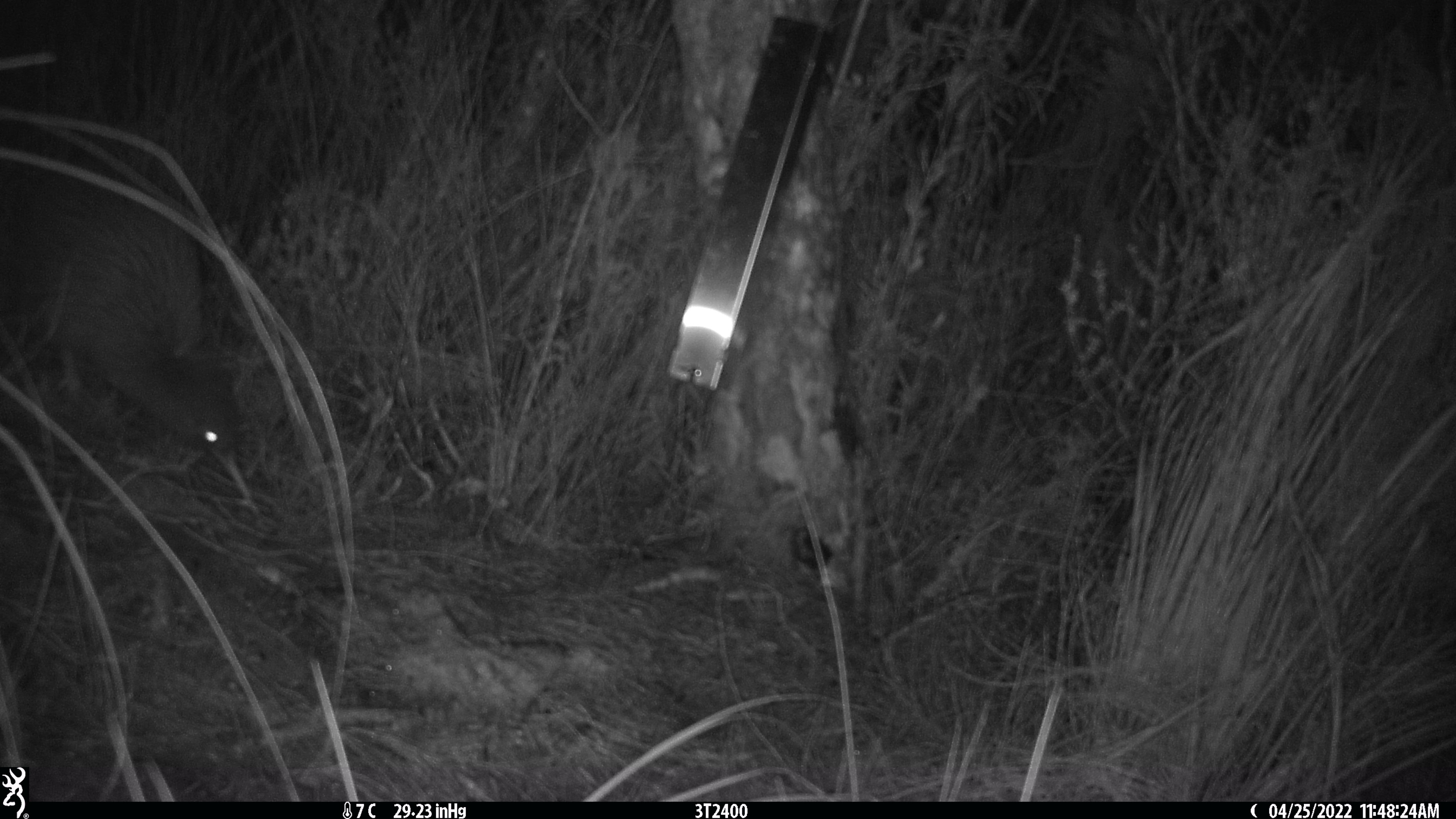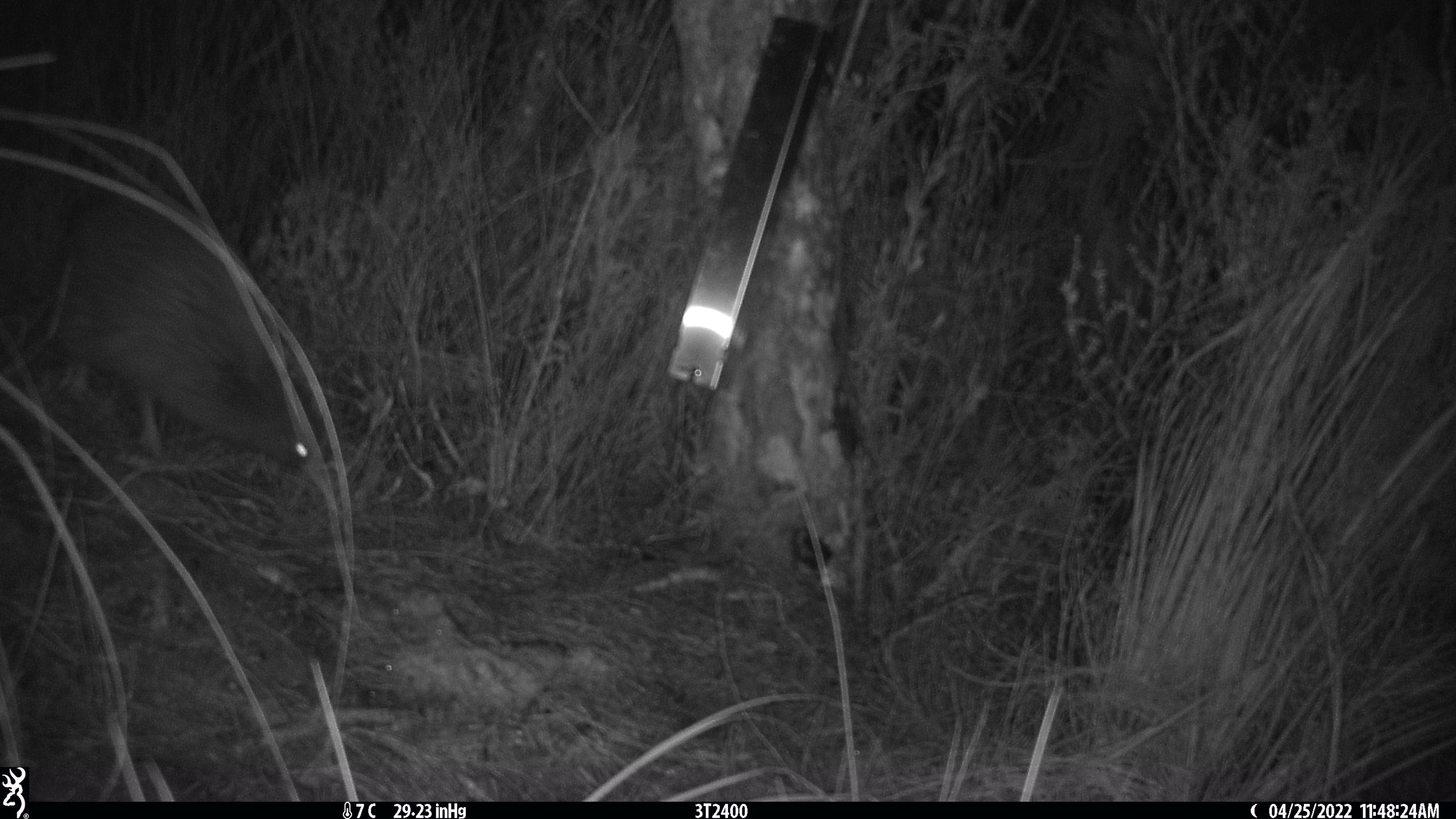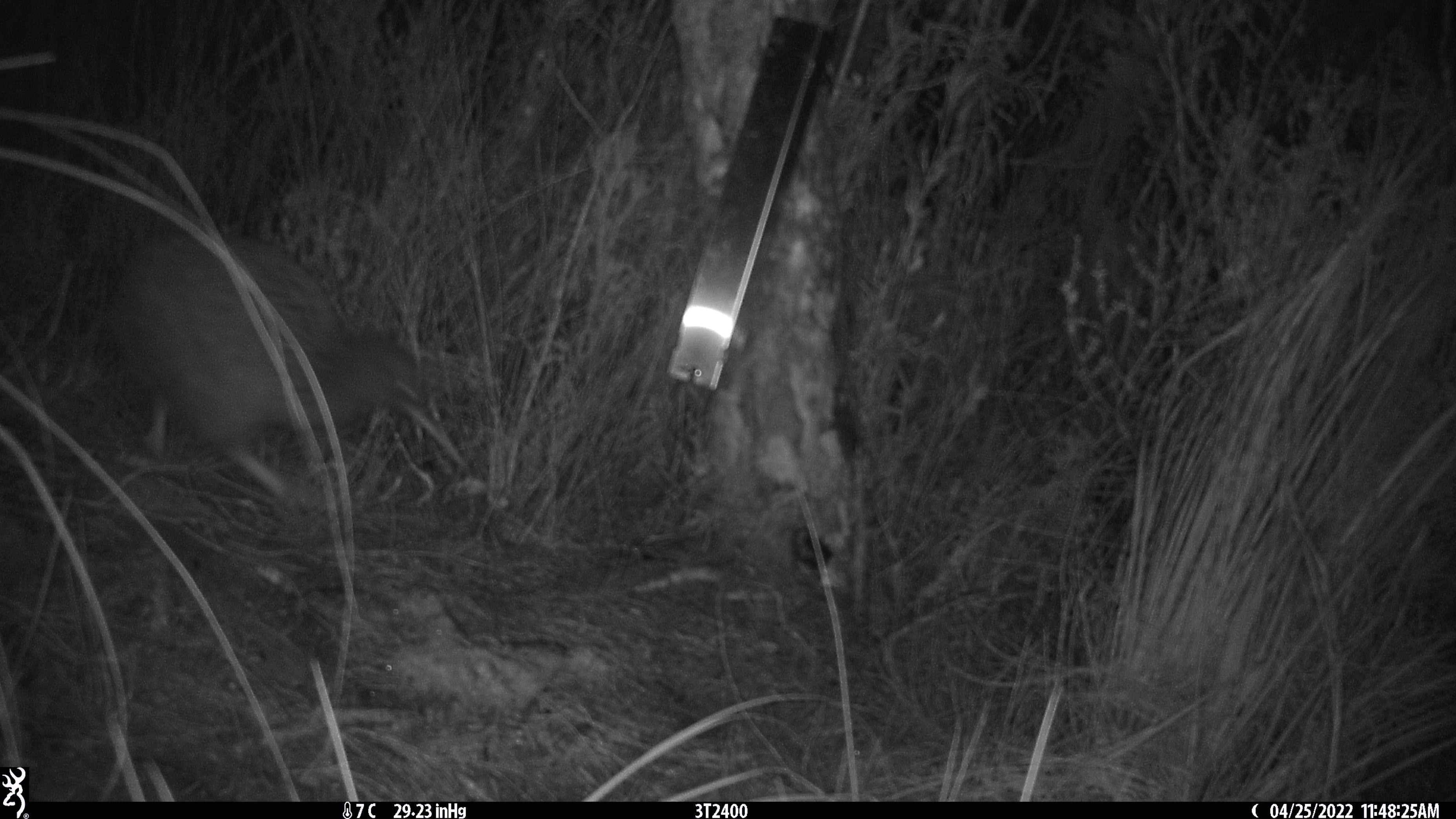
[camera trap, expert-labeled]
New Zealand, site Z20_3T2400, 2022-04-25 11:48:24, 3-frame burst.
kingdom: Animalia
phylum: Chordata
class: Aves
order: Apterygiformes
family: Apterygidae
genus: Apteryx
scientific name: Apteryx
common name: kiwi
Kiwi (Apteryx).